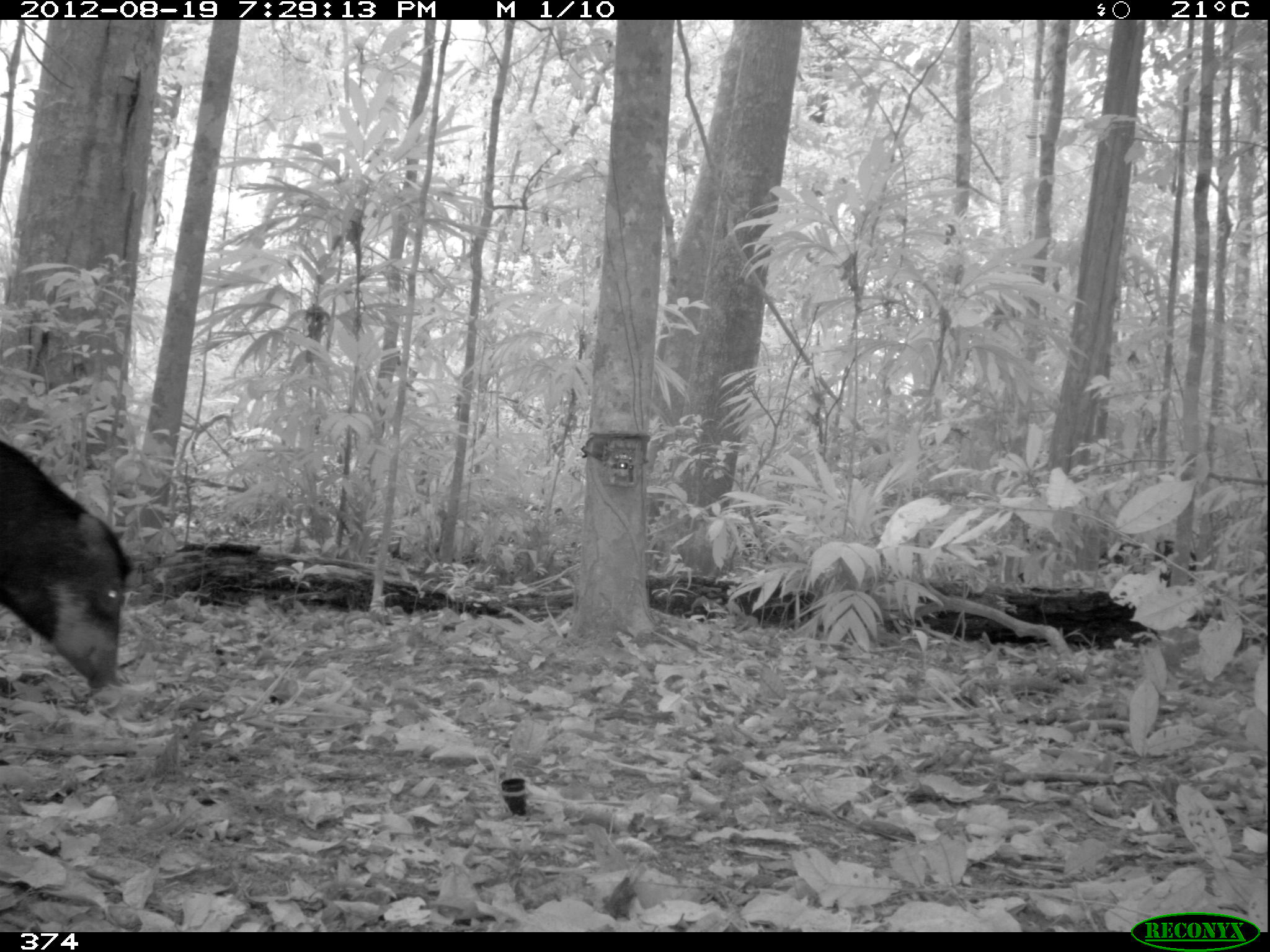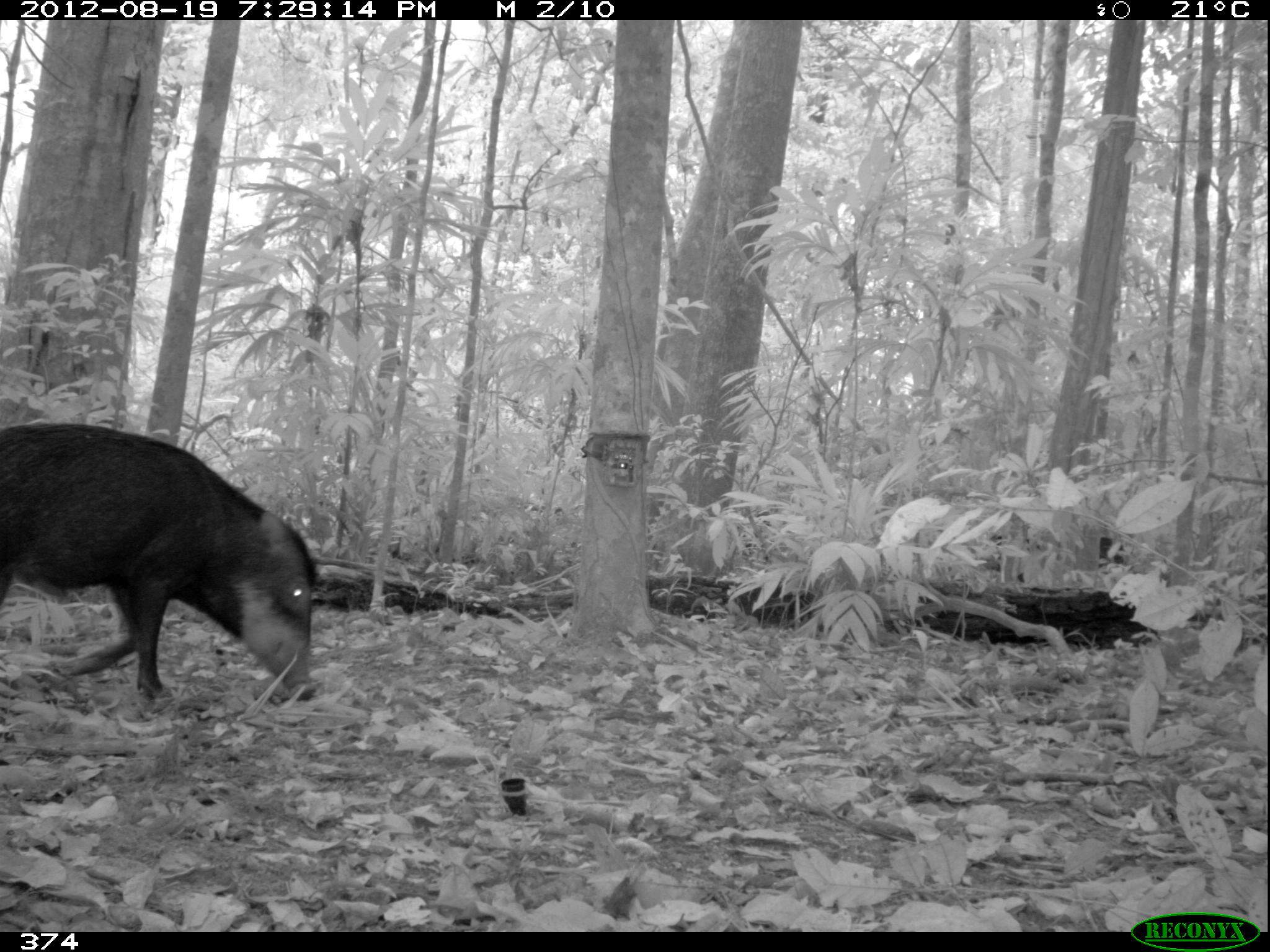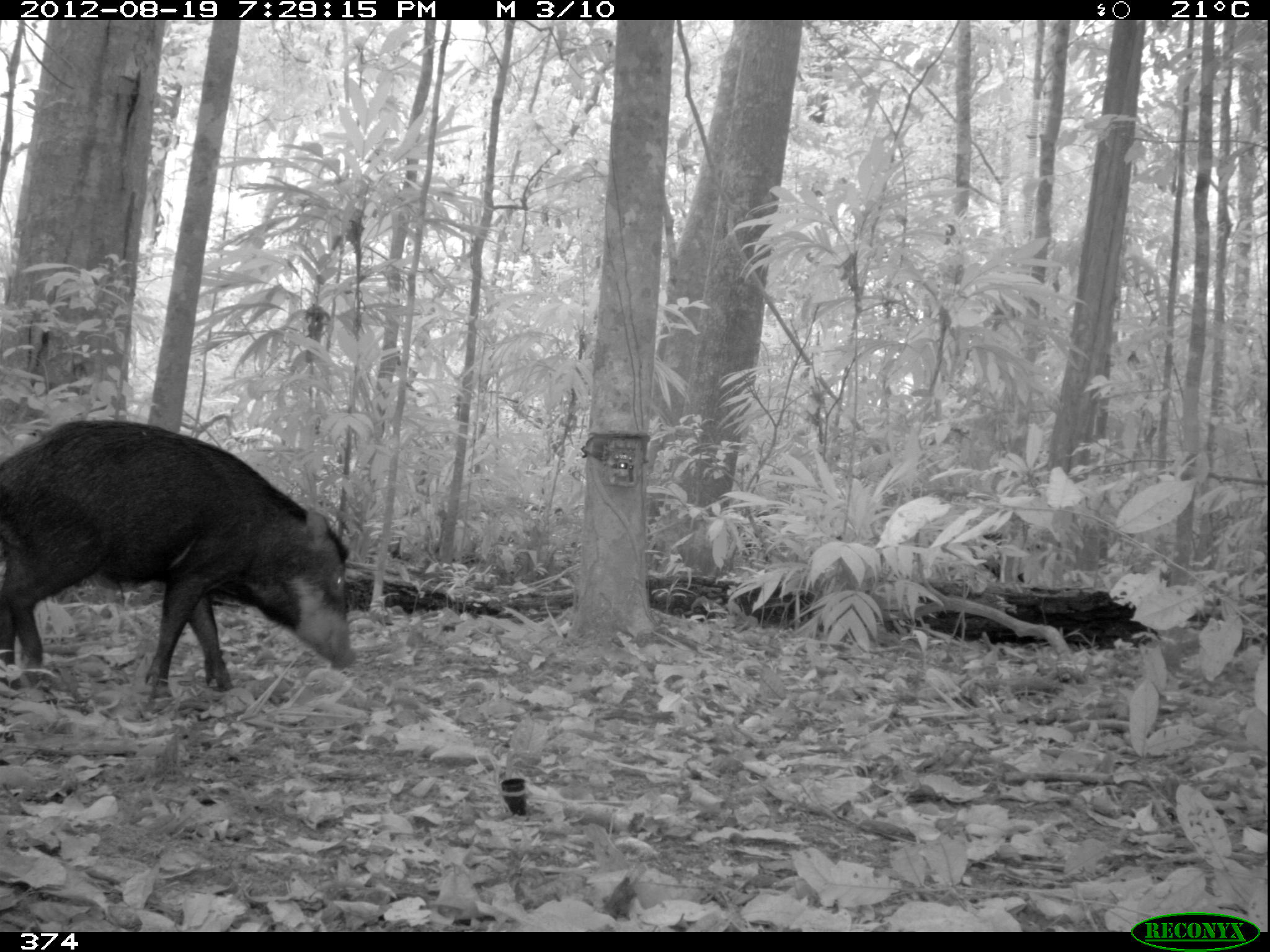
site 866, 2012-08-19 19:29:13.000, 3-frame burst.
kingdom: Animalia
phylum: Chordata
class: Mammalia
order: Artiodactyla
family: Tayassuidae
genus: Tayassu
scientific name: Tayassu pecari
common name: white-lipped peccary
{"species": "Tayassu pecari (white-lipped peccary)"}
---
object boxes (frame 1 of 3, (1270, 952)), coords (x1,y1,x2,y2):
tayassu pecari: (0,439,136,691); (1097,539,1197,587)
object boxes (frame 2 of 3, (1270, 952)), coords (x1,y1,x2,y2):
tayassu pecari: (1,419,319,706); (987,527,1126,597)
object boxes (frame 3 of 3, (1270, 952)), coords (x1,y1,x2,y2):
tayassu pecari: (0,416,360,707); (970,530,1041,584)